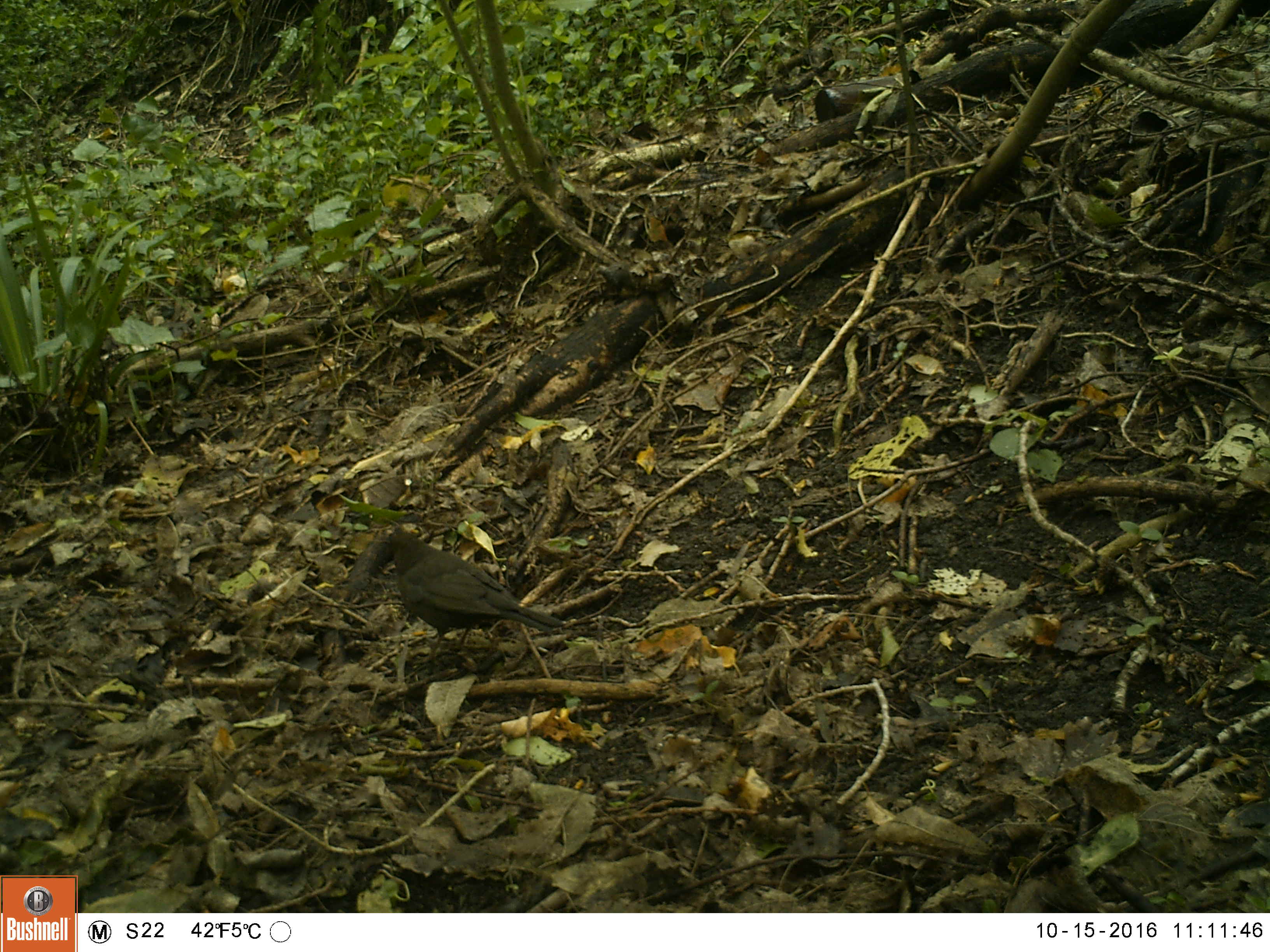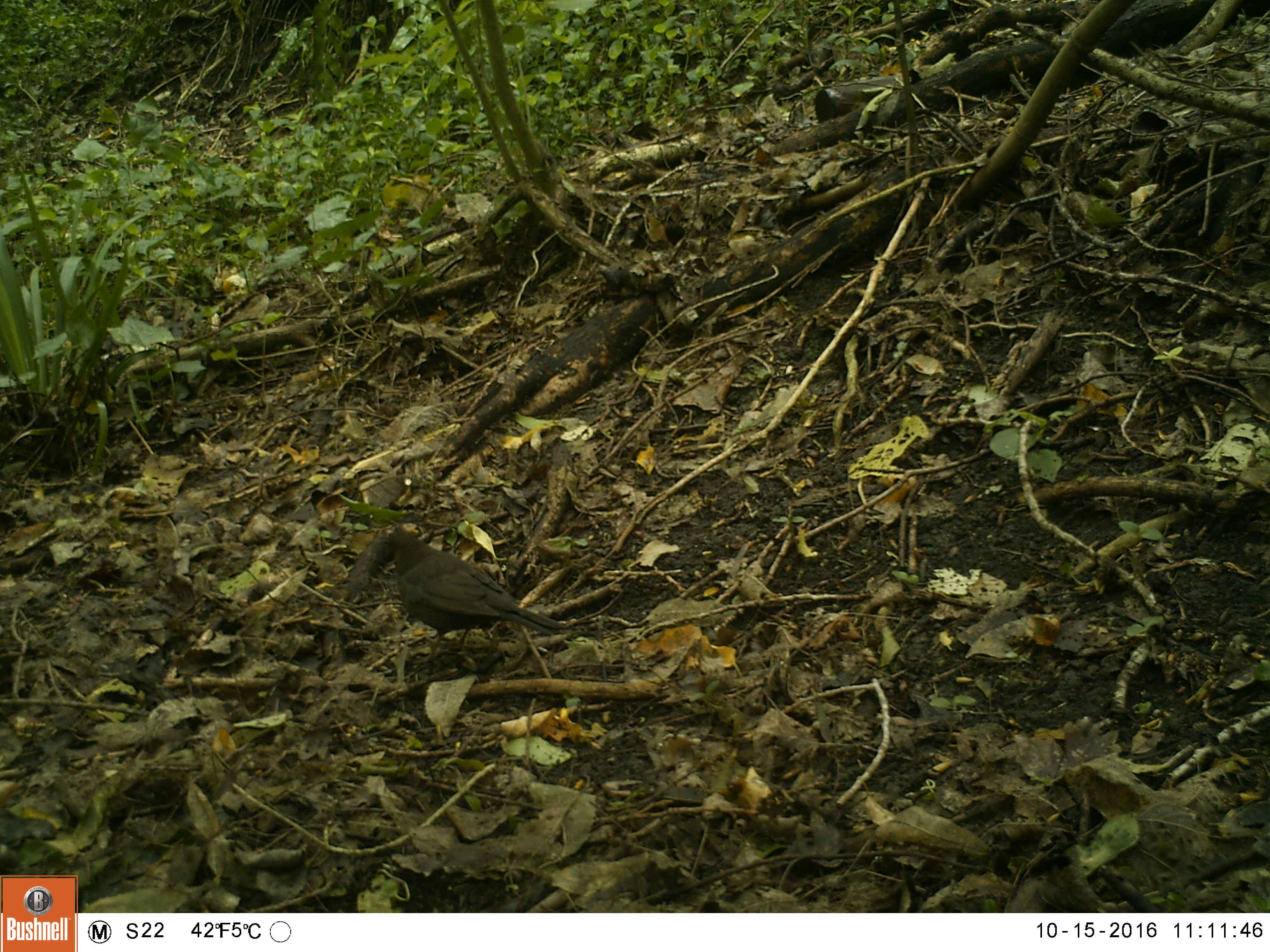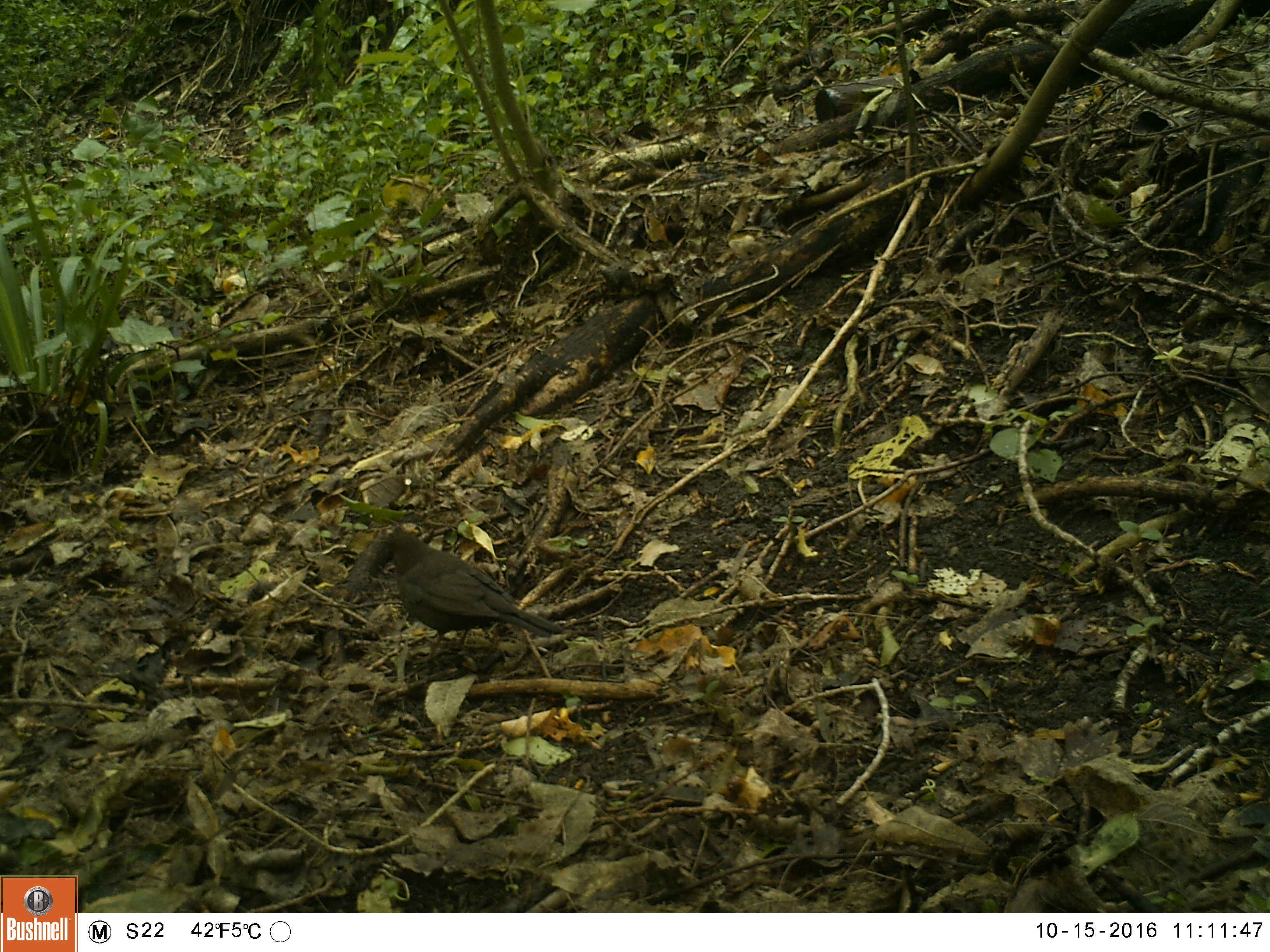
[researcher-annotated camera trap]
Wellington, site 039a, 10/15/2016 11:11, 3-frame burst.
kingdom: Animalia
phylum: Chordata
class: Aves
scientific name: Aves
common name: bird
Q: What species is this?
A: Bird (Aves).